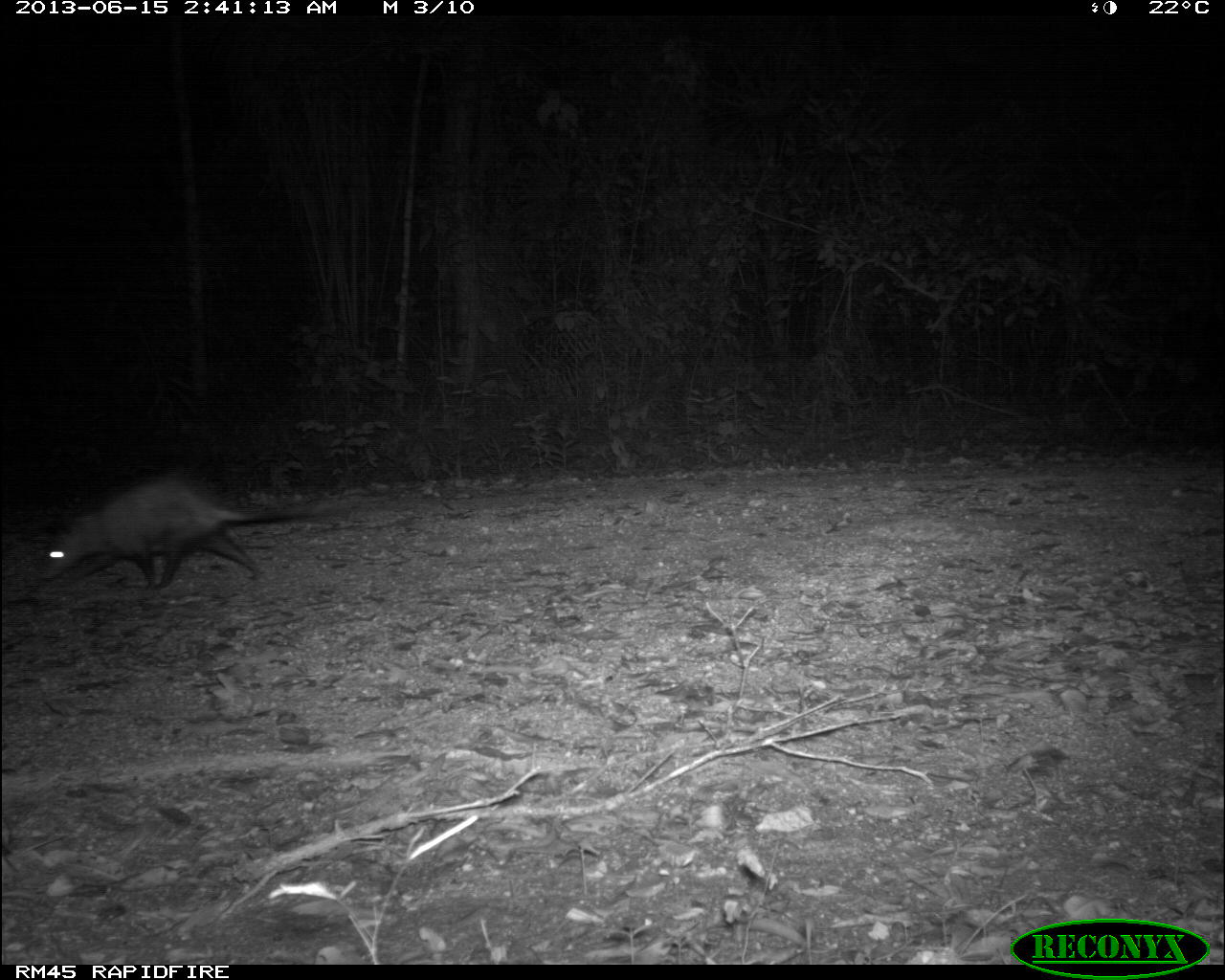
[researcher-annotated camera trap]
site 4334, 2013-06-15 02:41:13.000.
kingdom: Animalia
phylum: Chordata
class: Mammalia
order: Didelphimorphia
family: Didelphidae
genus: Didelphis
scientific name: Didelphis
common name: american opossums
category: didelphis sp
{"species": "didelphis sp (american opossums) (Didelphis)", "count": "1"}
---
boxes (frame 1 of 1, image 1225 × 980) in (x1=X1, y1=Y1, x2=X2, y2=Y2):
didelphis sp: (x1=32, y1=465, x2=356, y2=590)